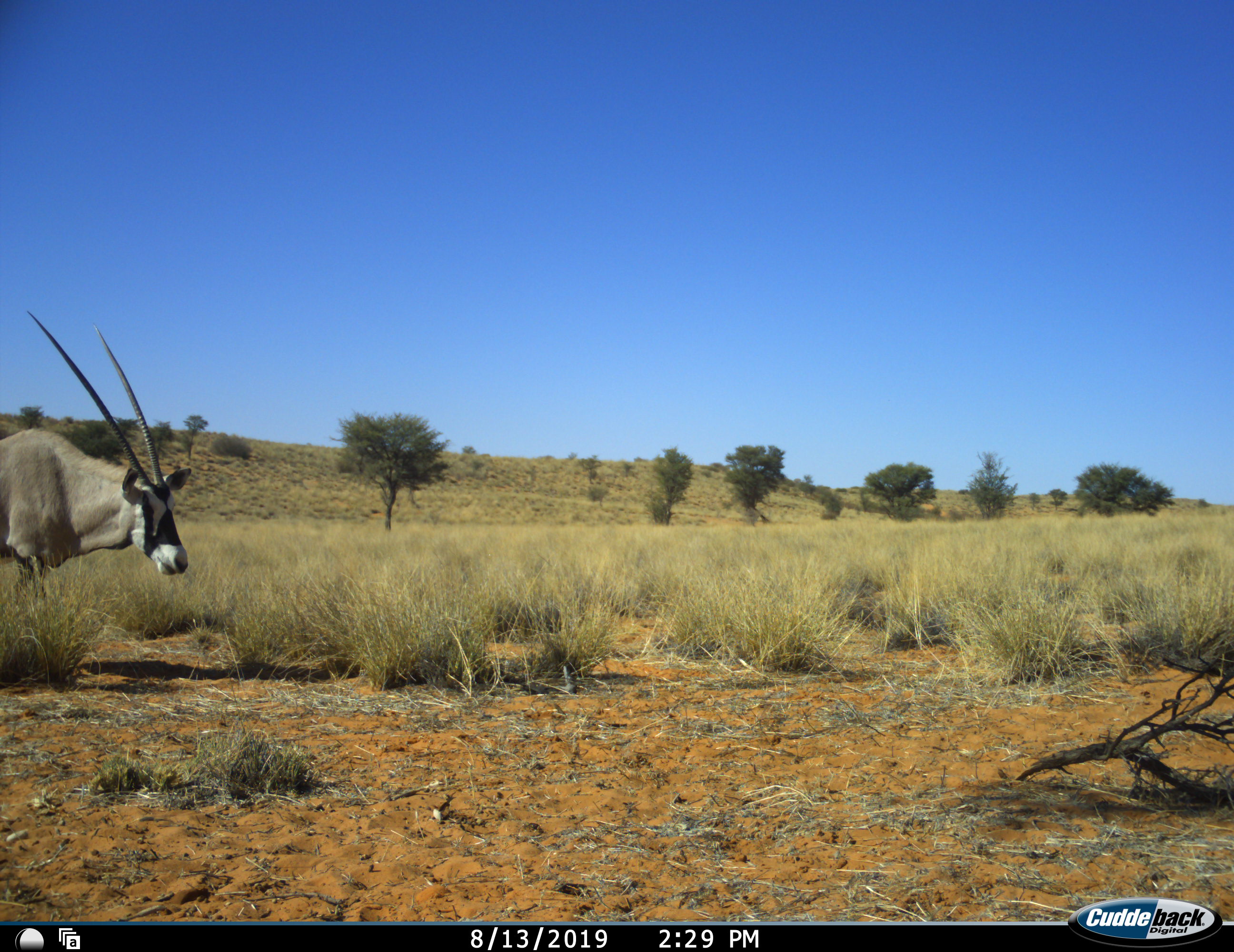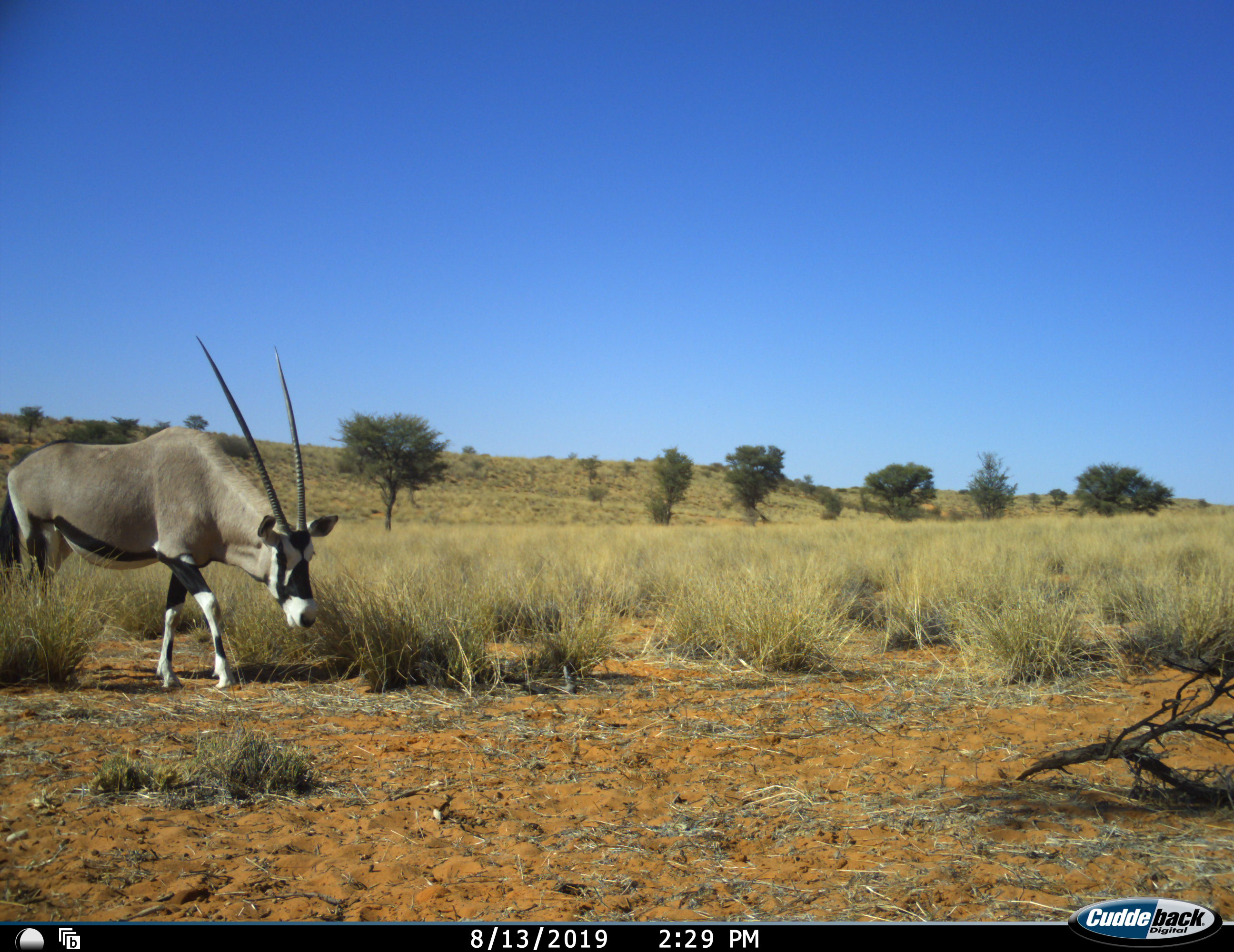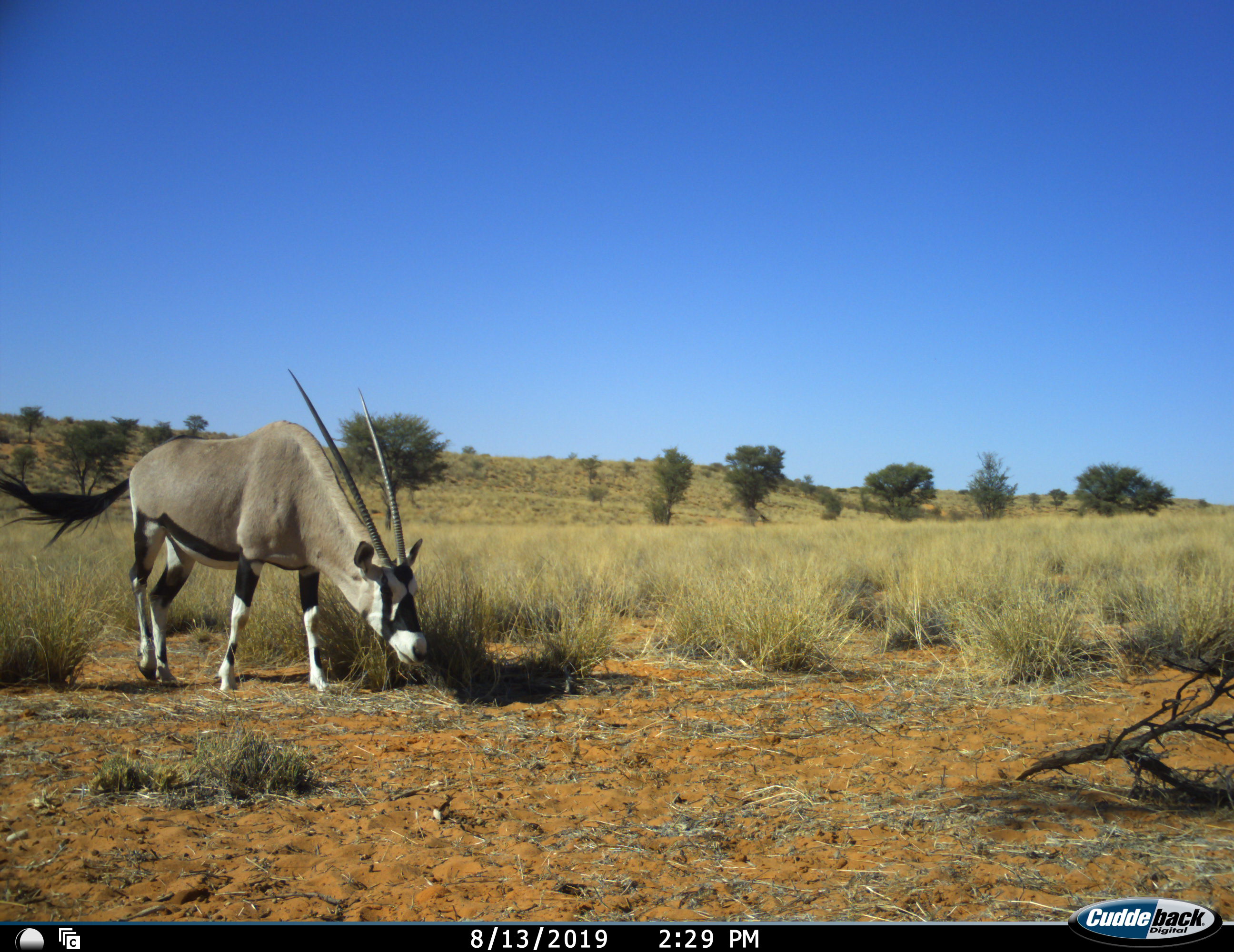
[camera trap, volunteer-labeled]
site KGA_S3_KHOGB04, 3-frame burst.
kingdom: Animalia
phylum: Chordata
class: Mammalia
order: Artiodactyla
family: Bovidae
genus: Oryx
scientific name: Oryx gazella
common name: gemsbok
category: oryx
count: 1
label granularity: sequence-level